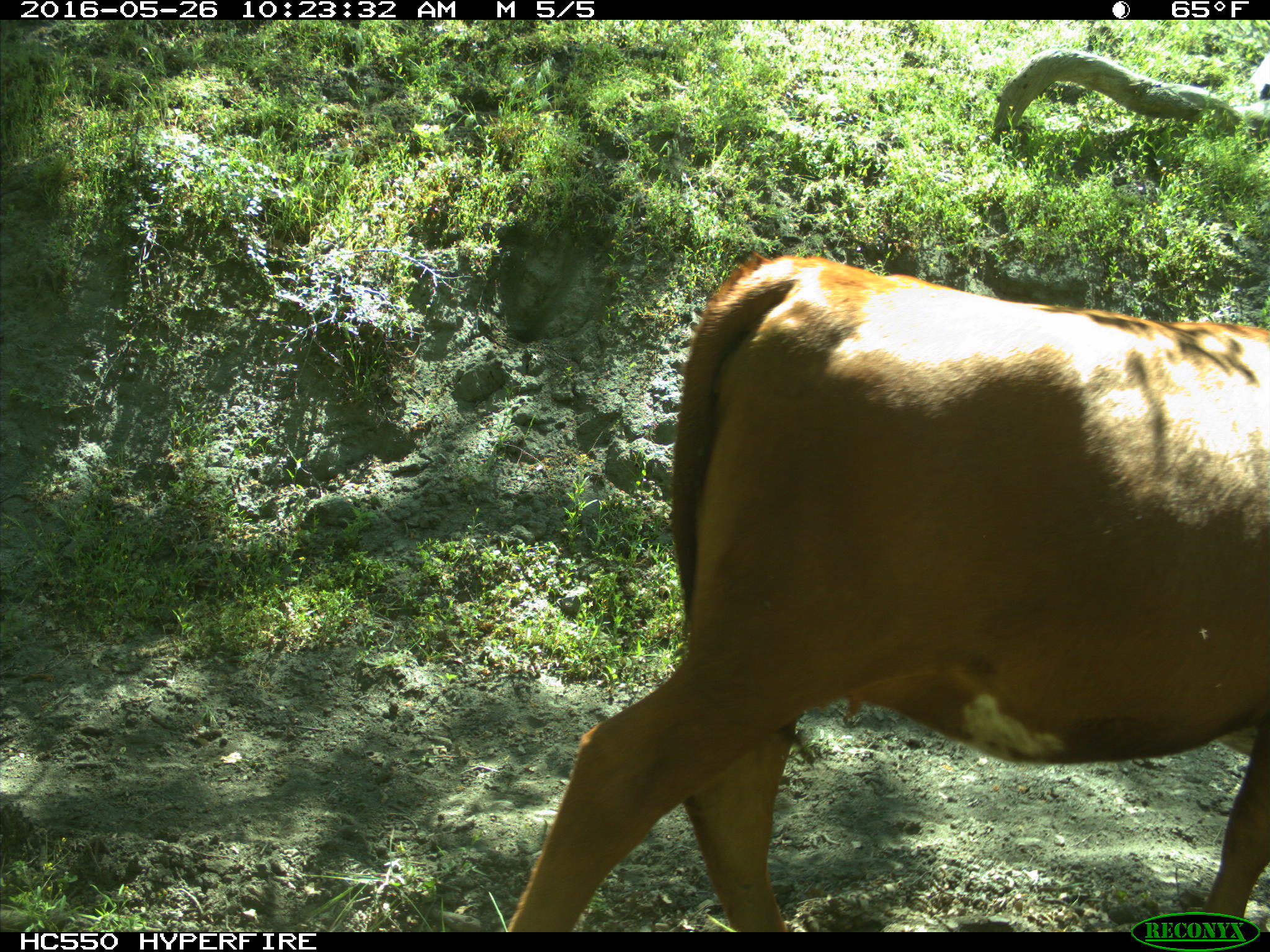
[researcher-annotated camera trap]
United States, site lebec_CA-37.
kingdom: Animalia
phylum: Chordata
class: Mammalia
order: Artiodactyla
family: Bovidae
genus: Bos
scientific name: Bos taurus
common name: domestic cow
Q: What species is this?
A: Bos taurus (domestic cow).